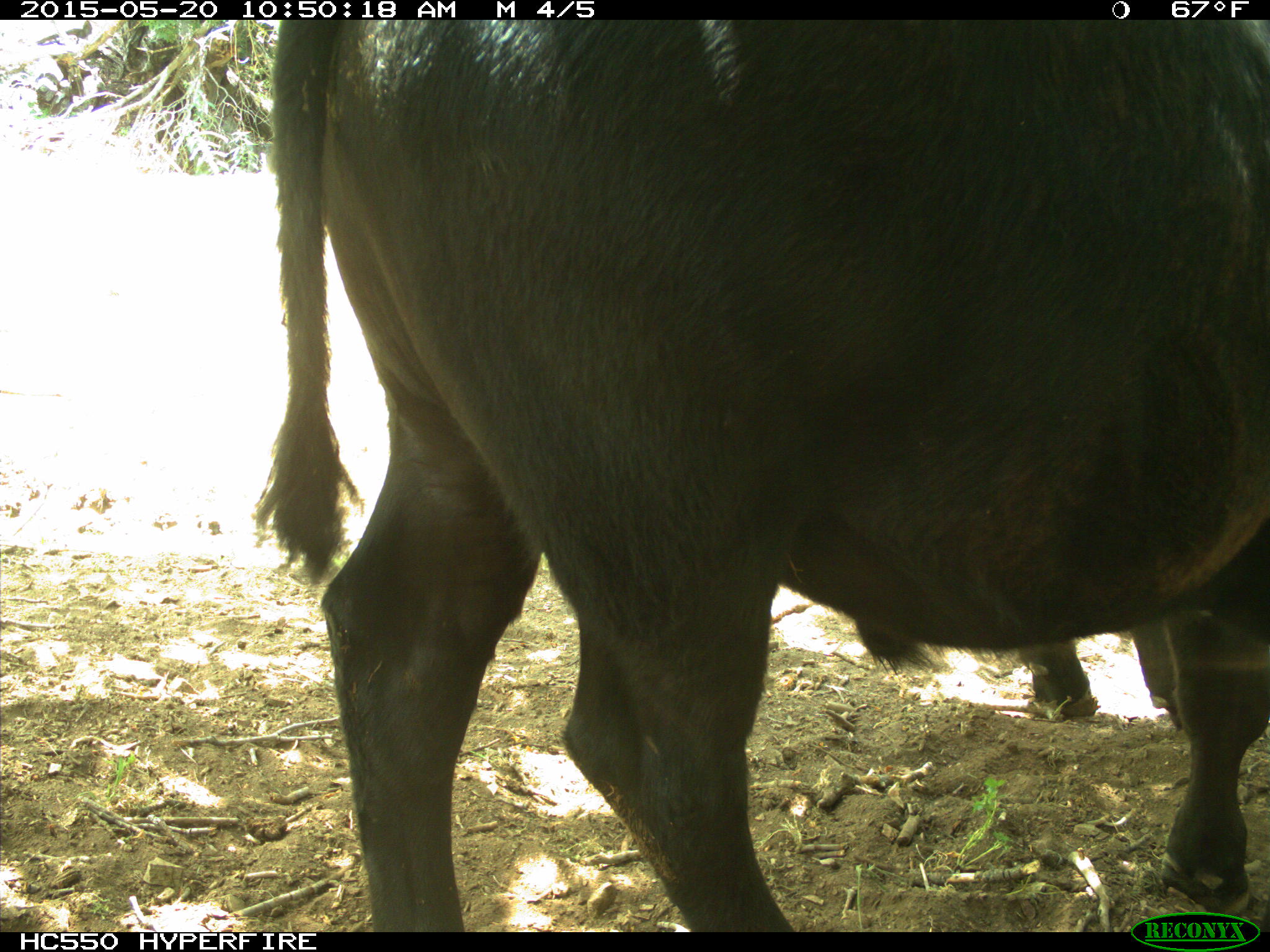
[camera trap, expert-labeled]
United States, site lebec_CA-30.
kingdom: Animalia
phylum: Chordata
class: Mammalia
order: Artiodactyla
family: Bovidae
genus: Bos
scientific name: Bos taurus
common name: domestic cow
Bos taurus (domestic cow).